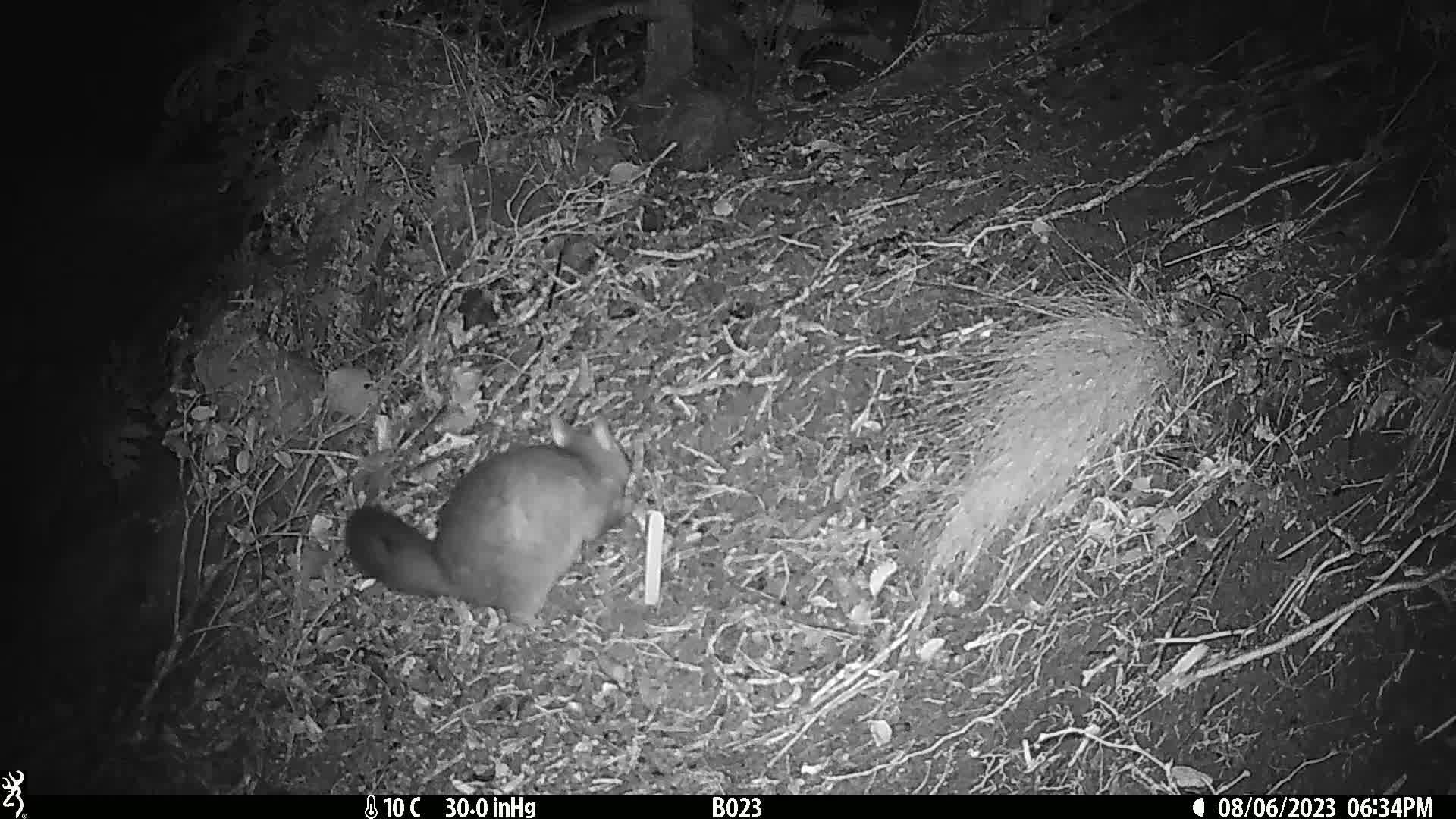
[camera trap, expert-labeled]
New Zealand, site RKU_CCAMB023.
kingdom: Animalia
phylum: Chordata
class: Mammalia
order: Diprotodontia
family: Phalangeridae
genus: Trichosurus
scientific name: Trichosurus vulpecula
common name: common brushtail possum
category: possum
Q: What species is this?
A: Possum (common brushtail possum) (Trichosurus vulpecula).